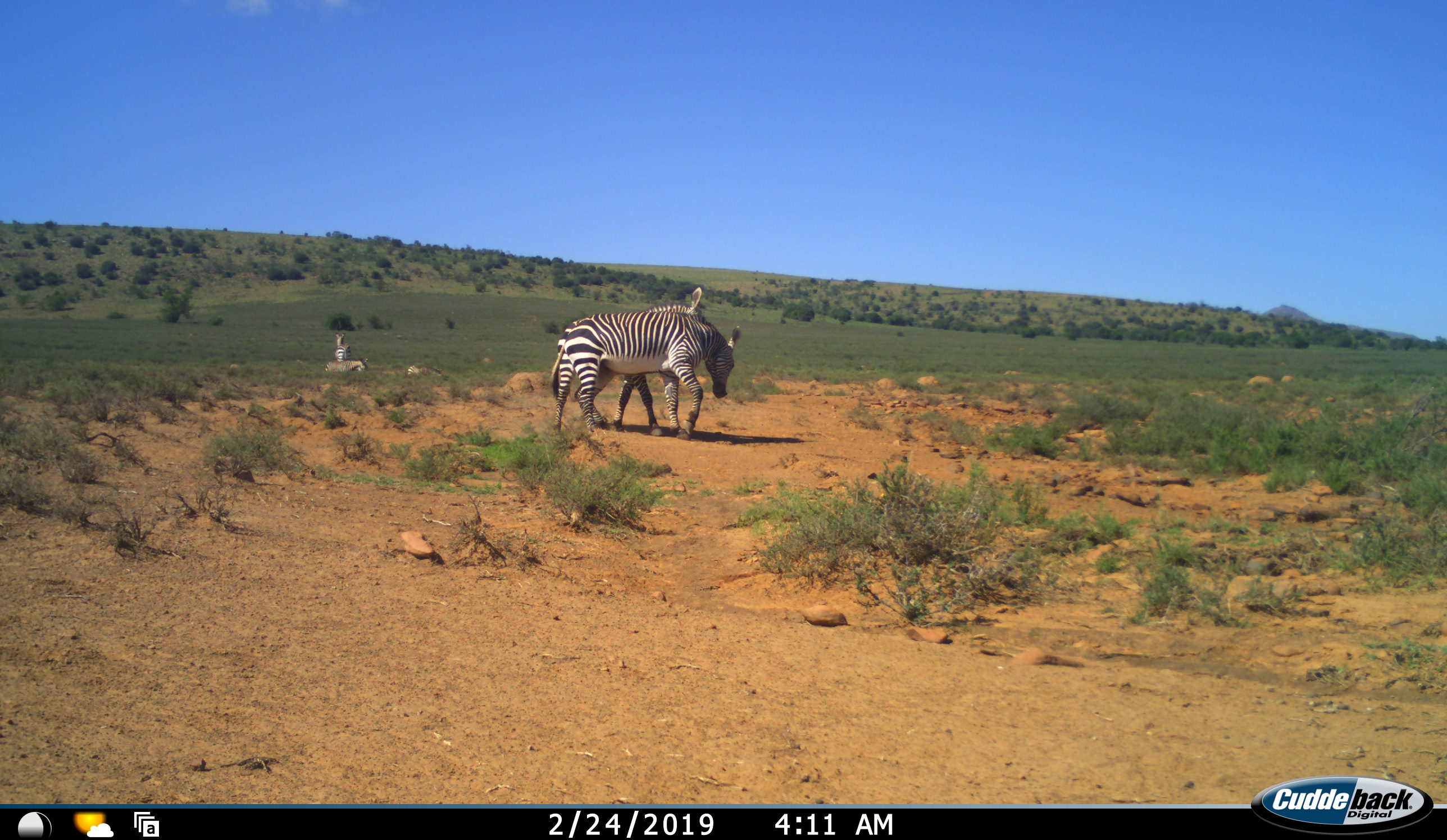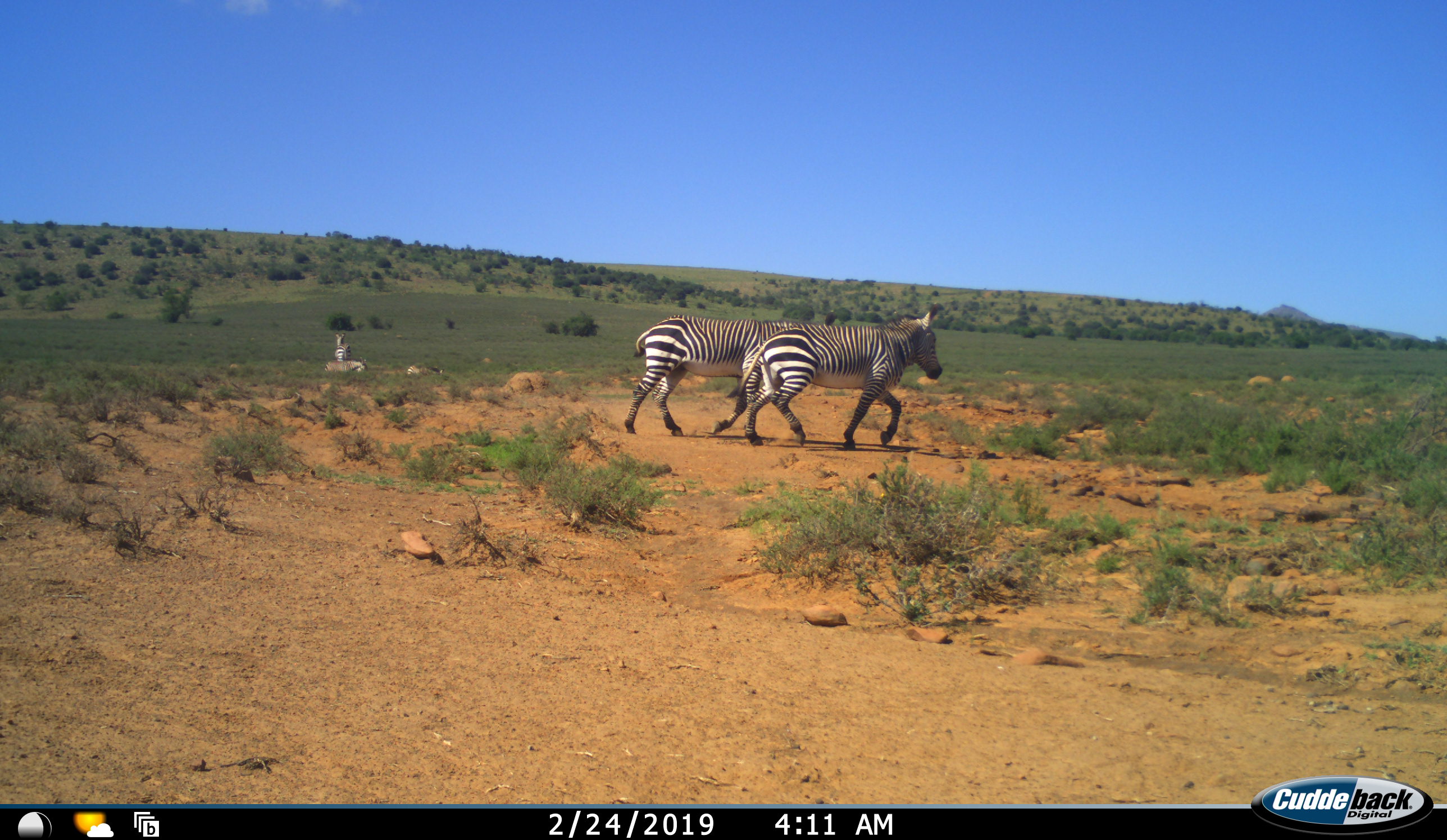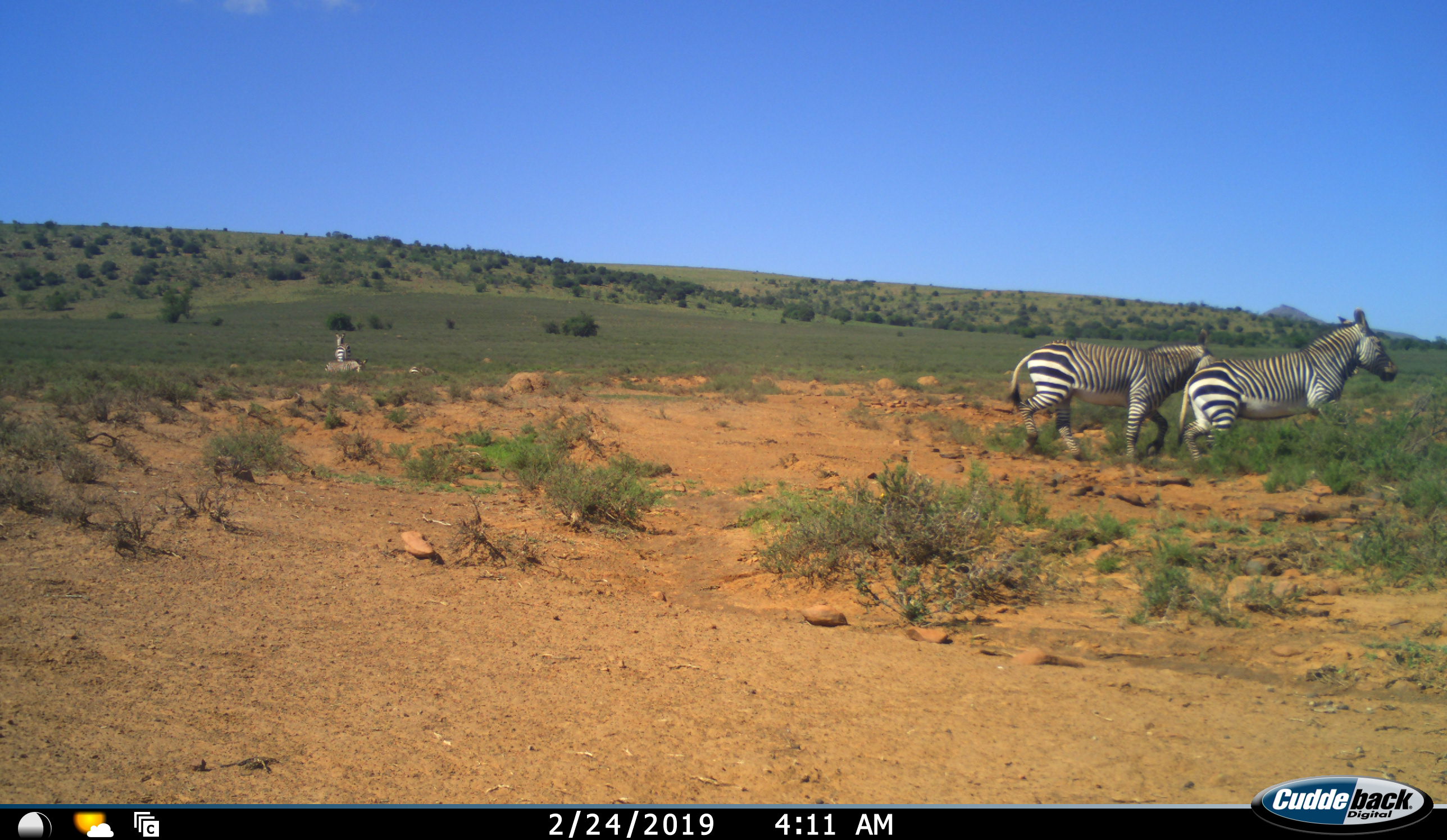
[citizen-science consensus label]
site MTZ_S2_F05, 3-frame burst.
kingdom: Animalia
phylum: Chordata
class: Mammalia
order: Perissodactyla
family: Equidae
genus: Equus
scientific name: Equus zebra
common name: mountain zebra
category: zebramountain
Zebramountain (mountain zebra) (Equus zebra), count 5. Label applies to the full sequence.